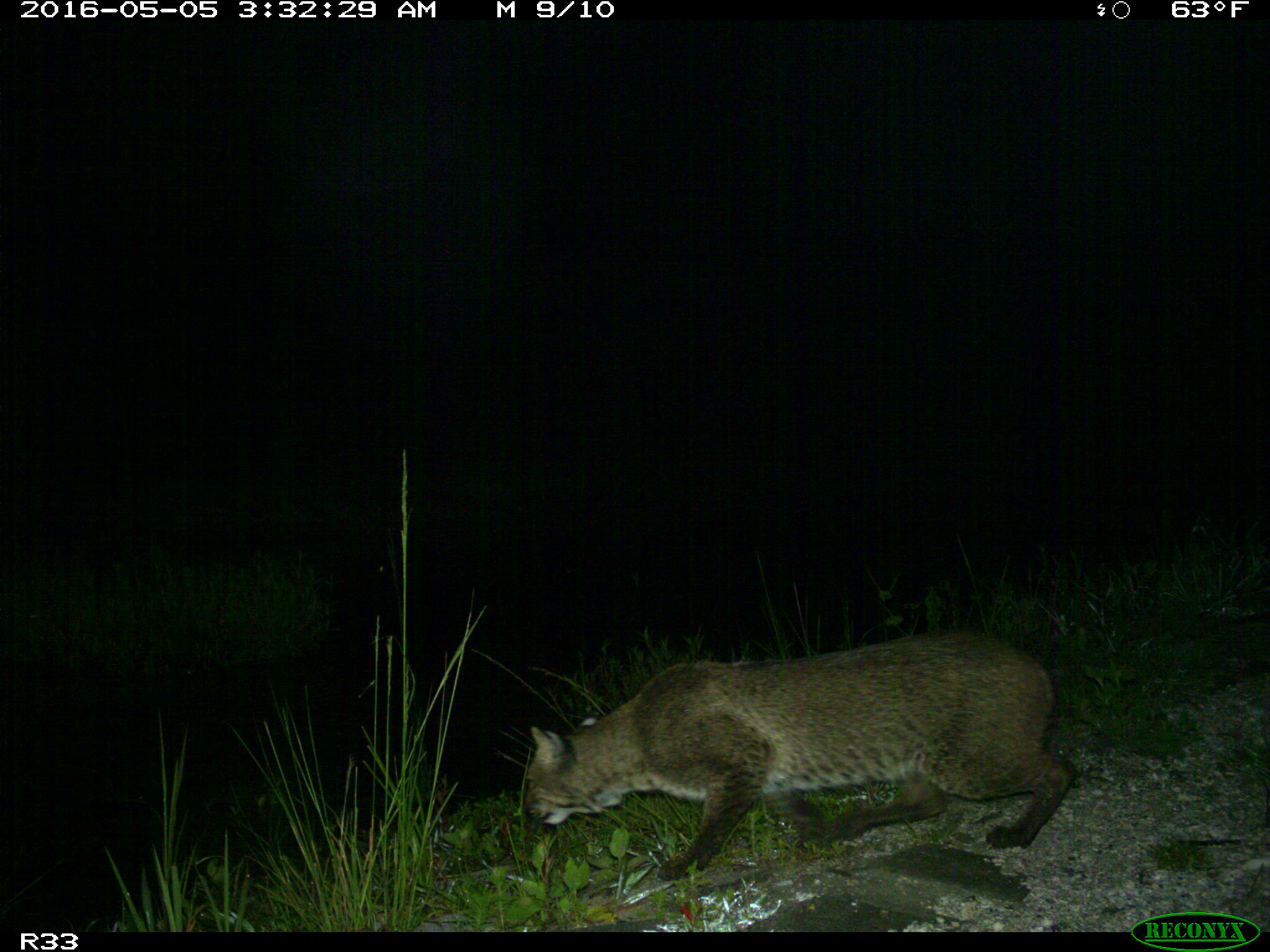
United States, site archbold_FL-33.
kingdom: Animalia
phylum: Chordata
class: Mammalia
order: Carnivora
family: Felidae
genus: Lynx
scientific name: Lynx rufus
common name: bobcat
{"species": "Lynx rufus (bobcat)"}